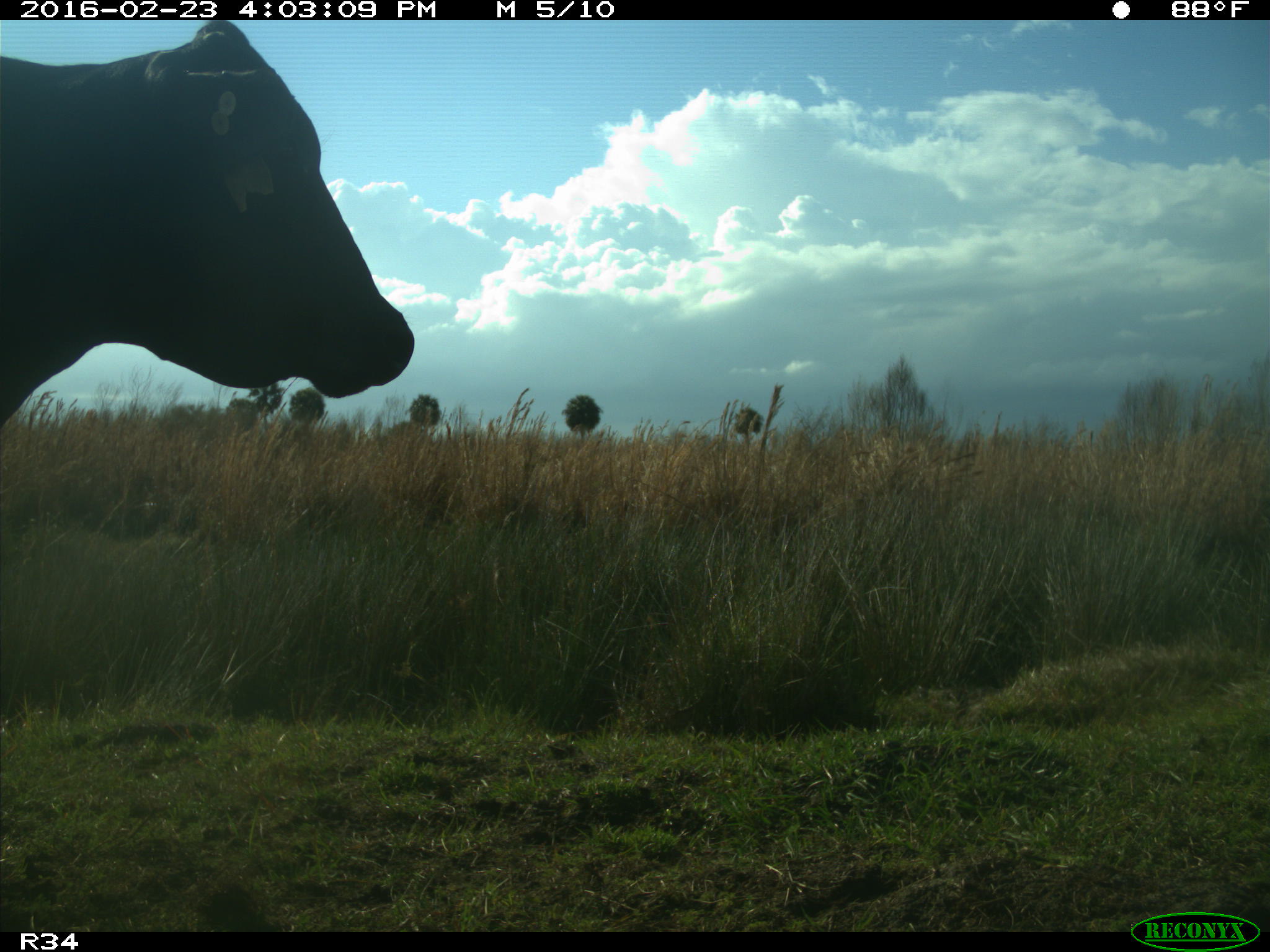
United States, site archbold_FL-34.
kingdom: Animalia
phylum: Chordata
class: Mammalia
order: Artiodactyla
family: Bovidae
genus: Bos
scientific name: Bos taurus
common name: domestic cow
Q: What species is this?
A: Bos taurus (domestic cow).